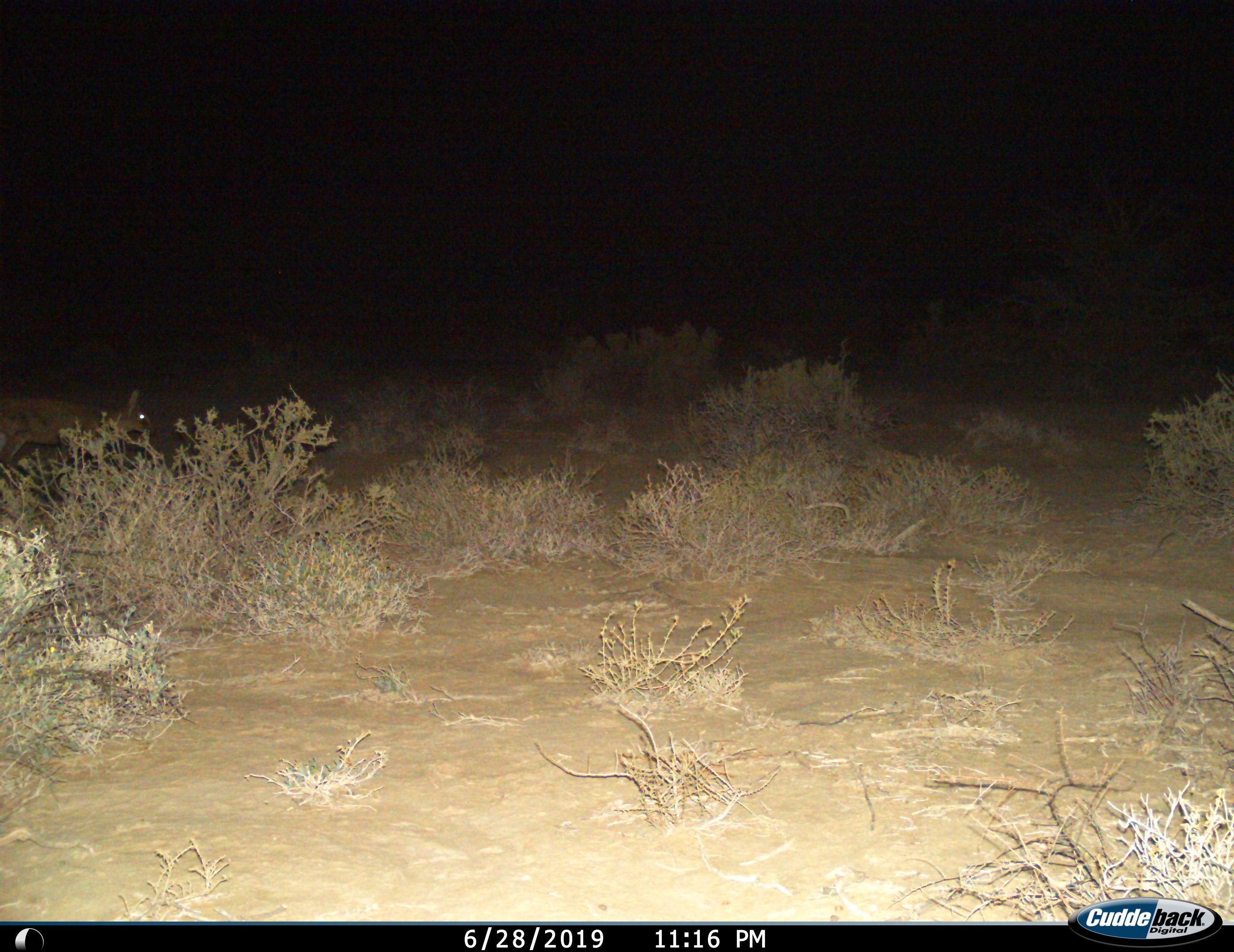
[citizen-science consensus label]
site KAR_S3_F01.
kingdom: Animalia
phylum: Chordata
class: Mammalia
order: Artiodactyla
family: Bovidae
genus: Sylvicapra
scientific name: Sylvicapra grimmia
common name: common duiker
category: duikercommongrey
Duikercommongrey (common duiker) (Sylvicapra grimmia), count 1. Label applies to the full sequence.